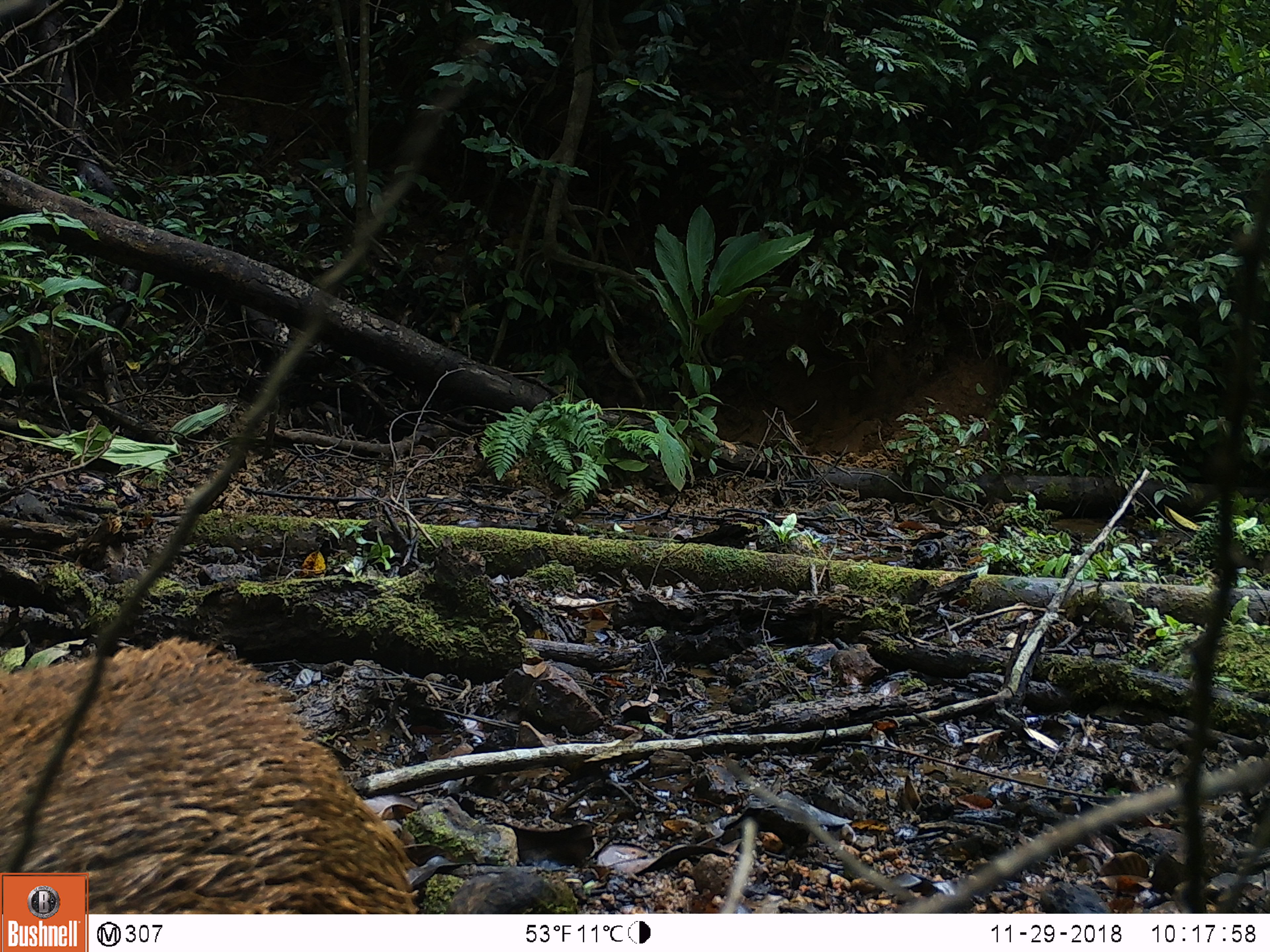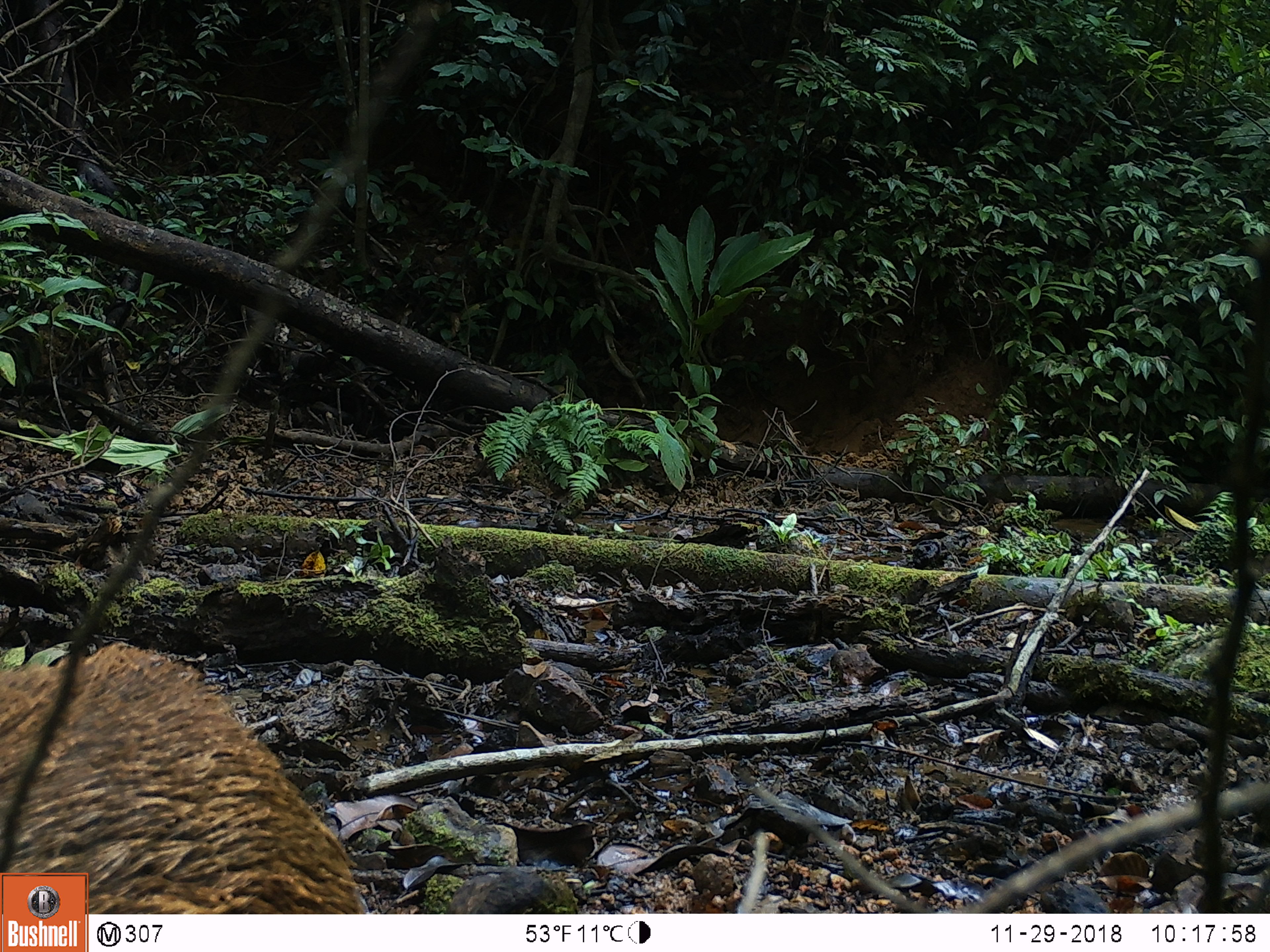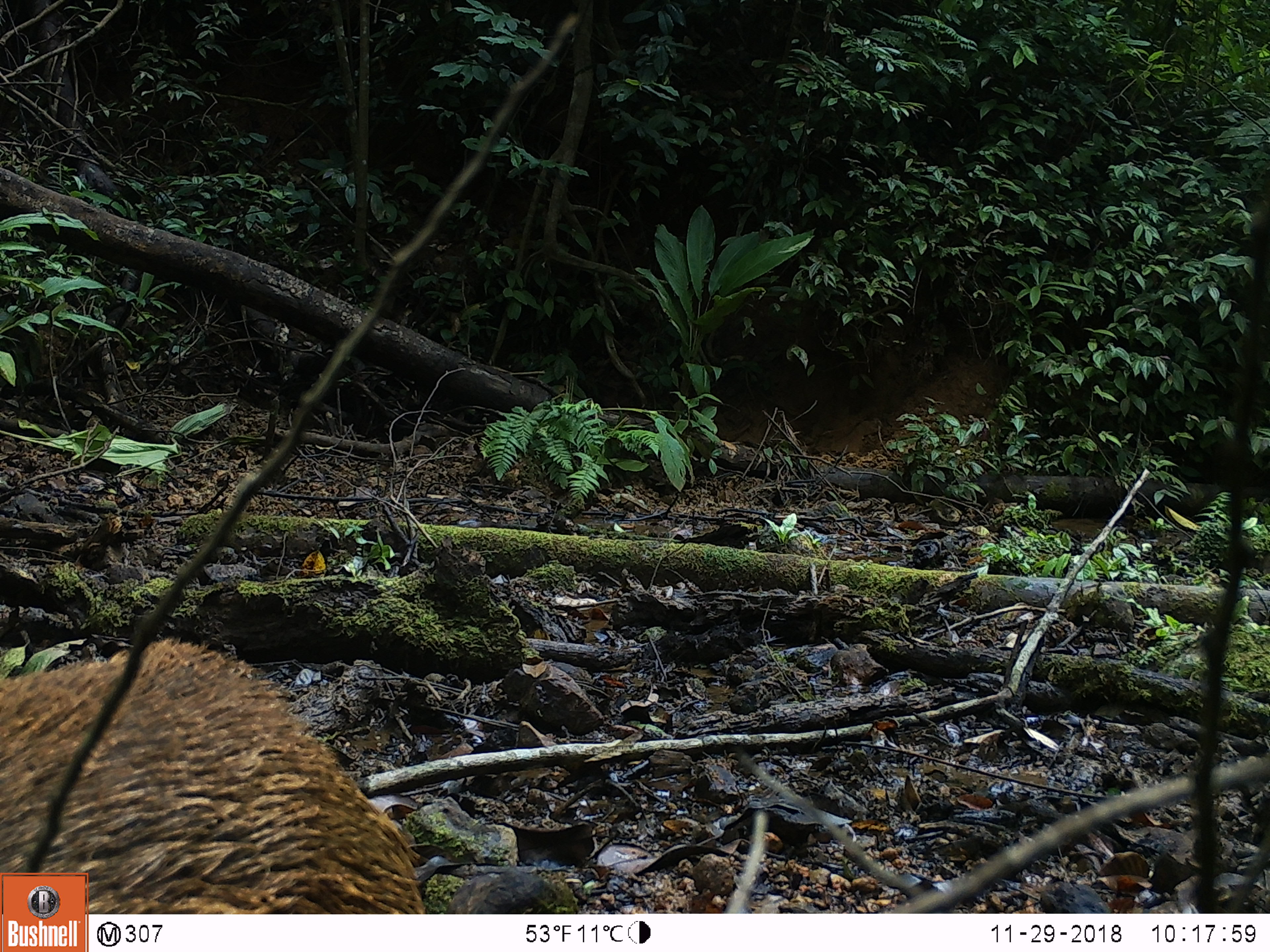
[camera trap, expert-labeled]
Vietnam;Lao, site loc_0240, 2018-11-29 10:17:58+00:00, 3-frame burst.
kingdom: Animalia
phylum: Chordata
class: Mammalia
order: Artiodactyla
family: Suidae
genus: Sus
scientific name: Sus scrofa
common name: eurasian wild pig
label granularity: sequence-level